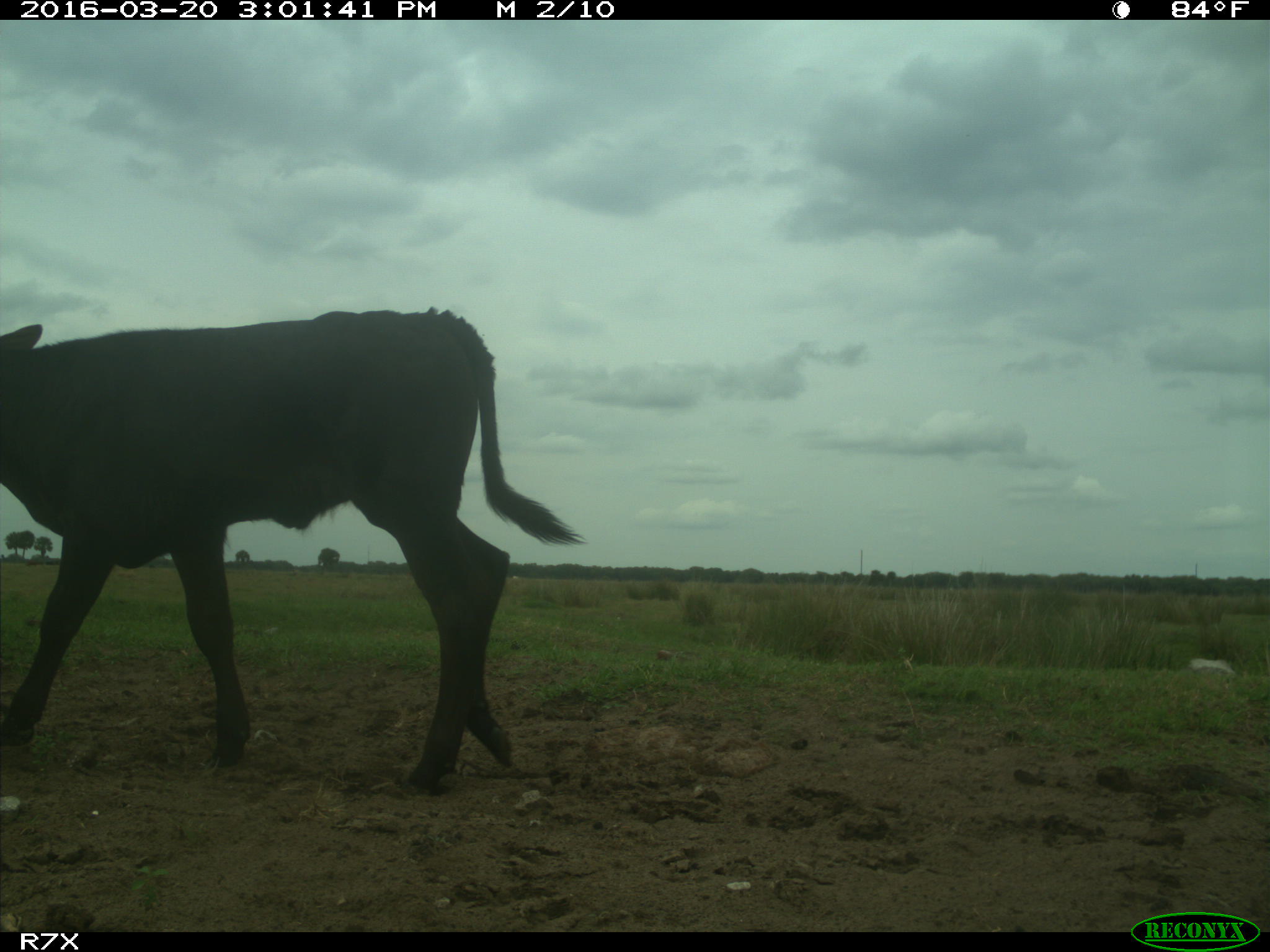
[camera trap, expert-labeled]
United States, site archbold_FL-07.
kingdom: Animalia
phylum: Chordata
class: Mammalia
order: Artiodactyla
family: Bovidae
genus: Bos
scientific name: Bos taurus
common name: domestic cow